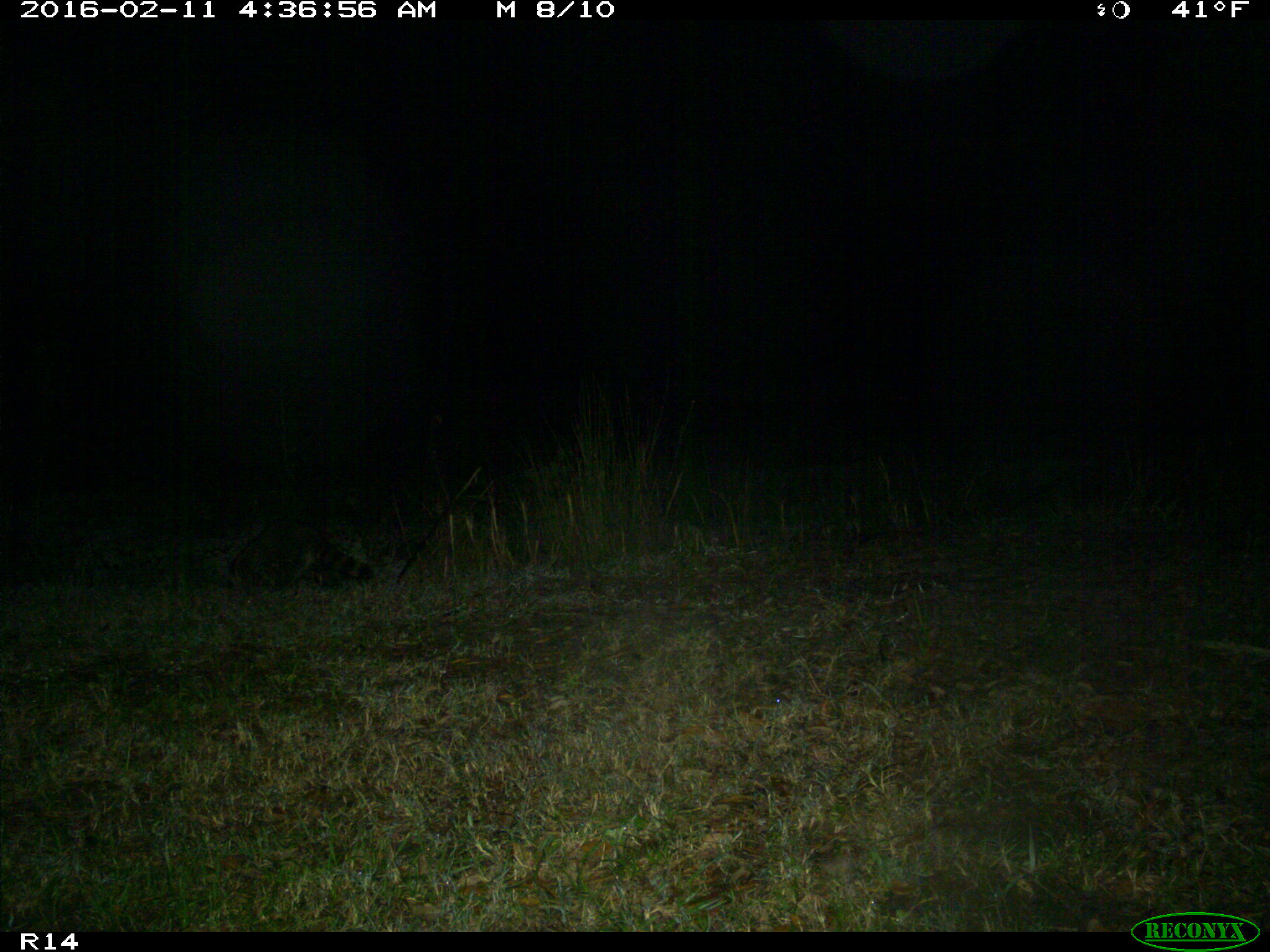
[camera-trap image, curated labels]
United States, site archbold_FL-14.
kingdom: Animalia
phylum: Chordata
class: Mammalia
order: Carnivora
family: Procyonidae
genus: Procyon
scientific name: Procyon lotor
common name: common raccoon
Procyon lotor (common raccoon).